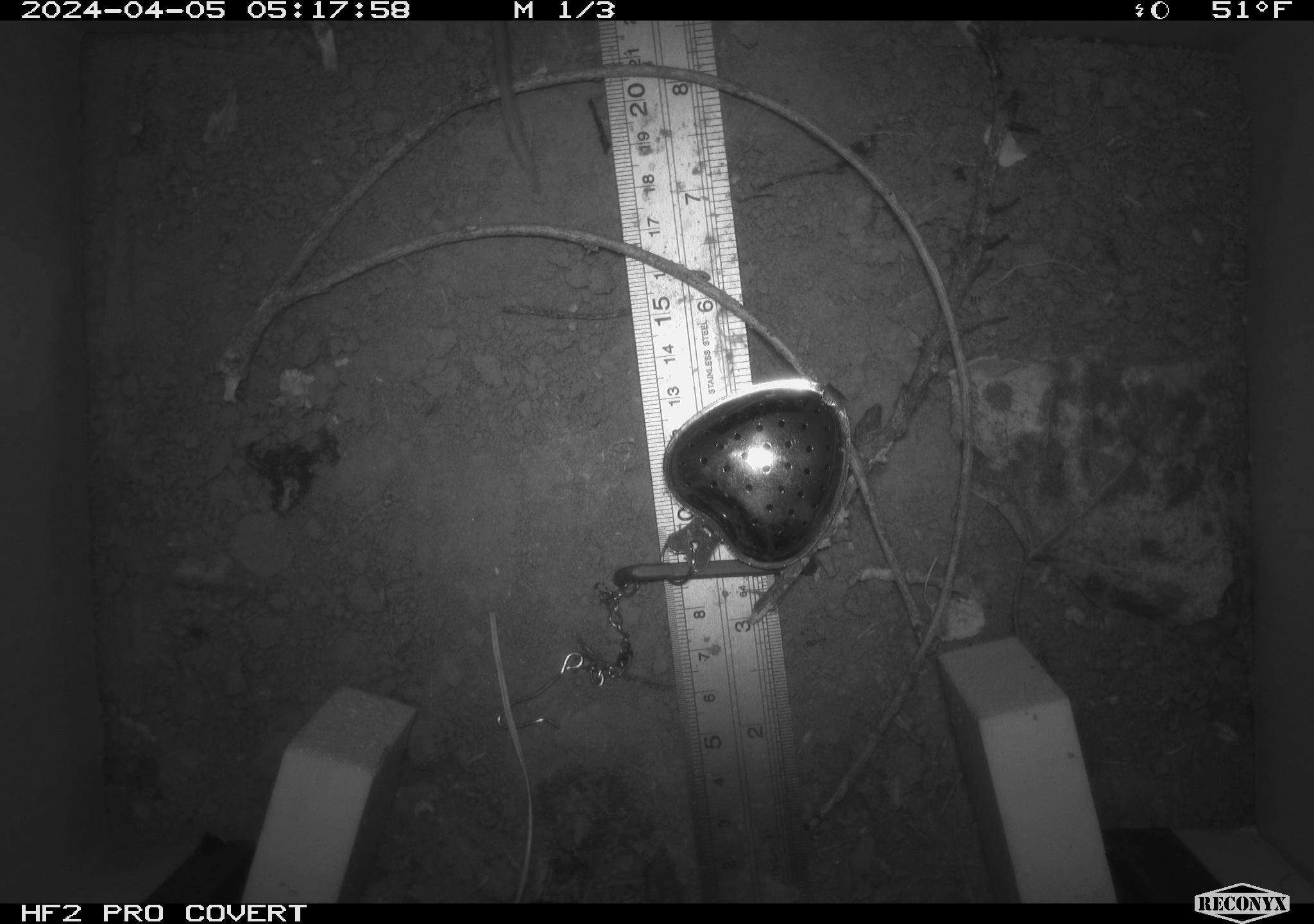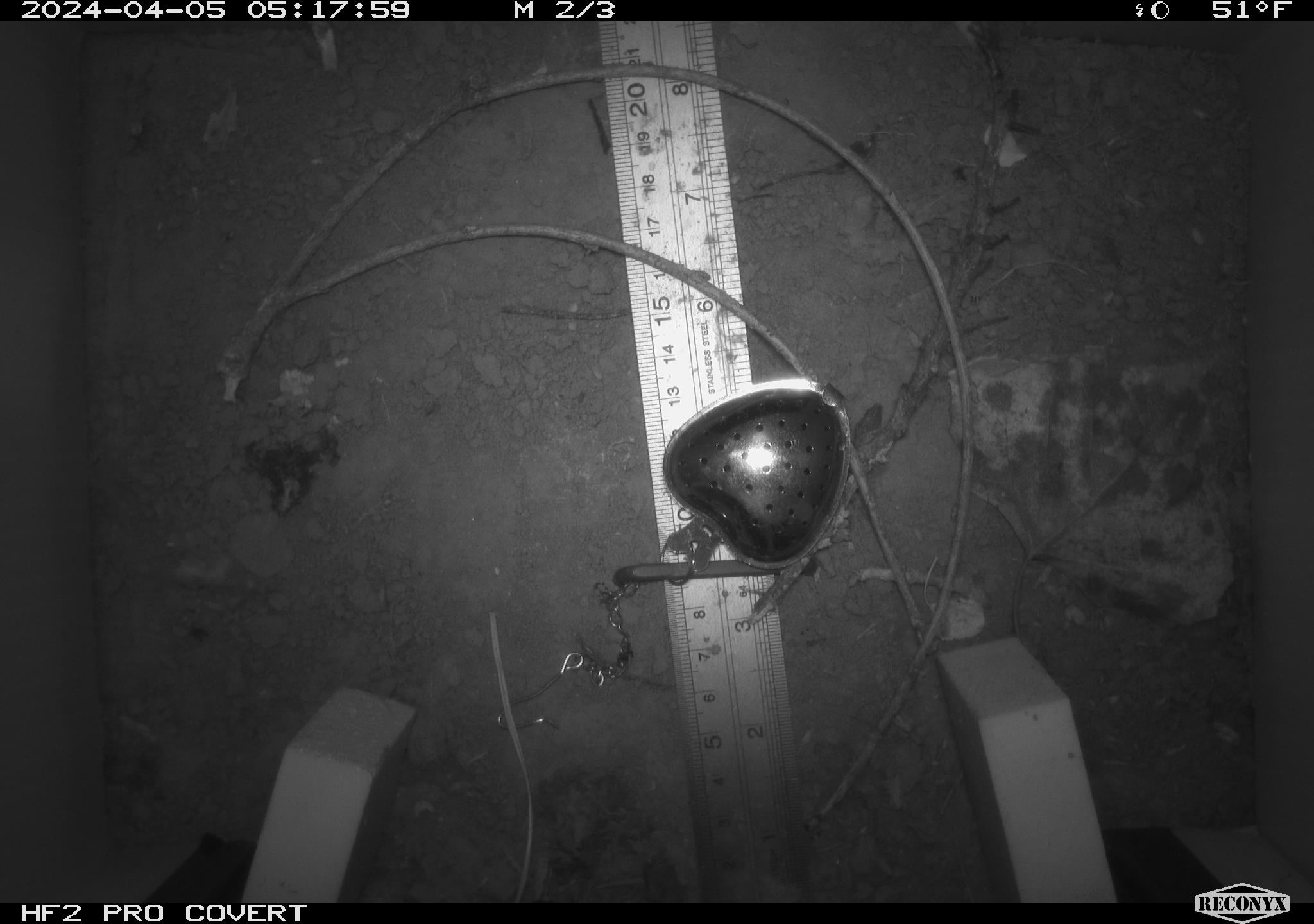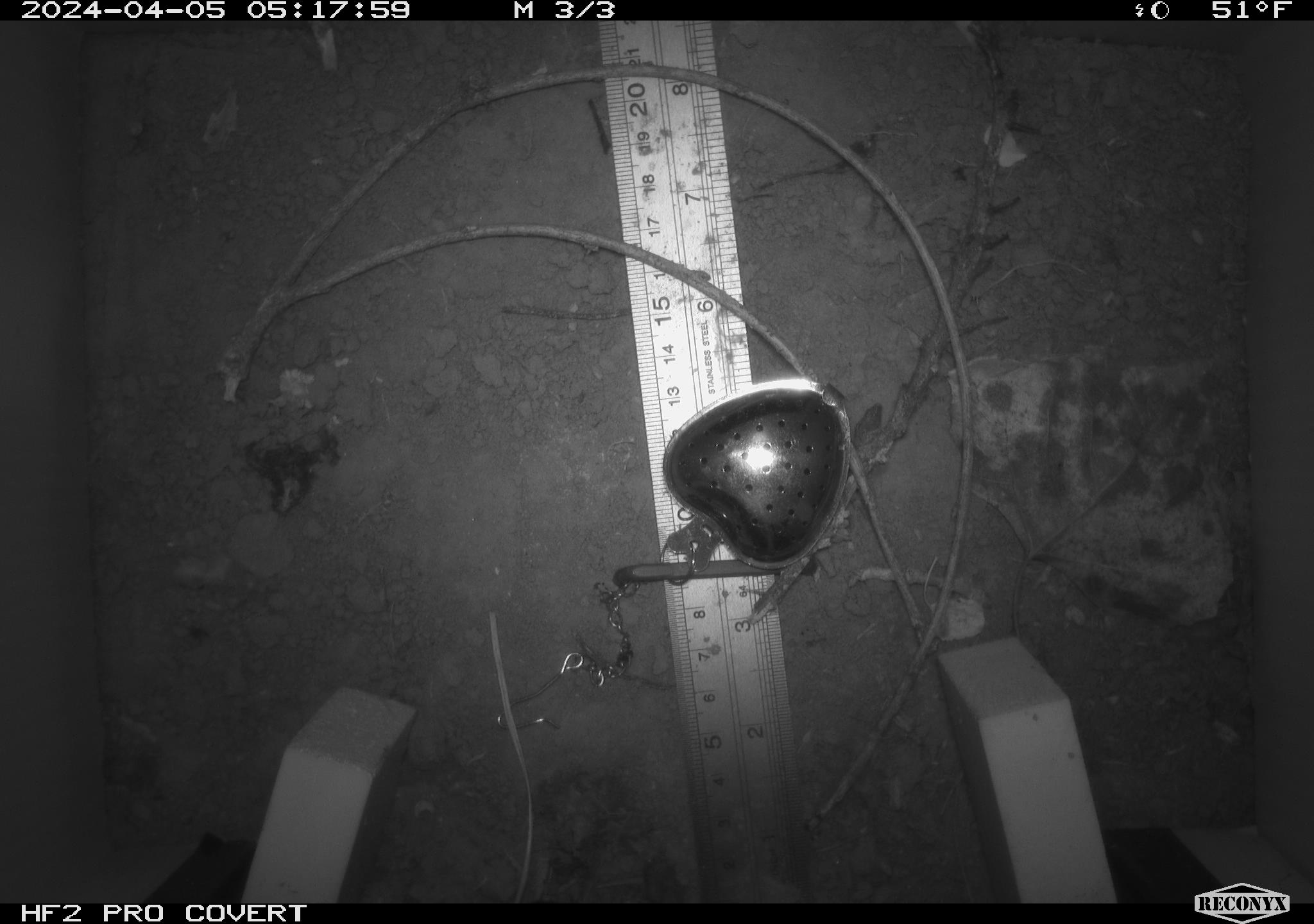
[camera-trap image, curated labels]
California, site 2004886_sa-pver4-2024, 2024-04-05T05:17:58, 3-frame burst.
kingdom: Animalia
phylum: Chordata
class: Mammalia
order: Rodentia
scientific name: Rodentia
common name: mouse species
Mouse species (Rodentia).